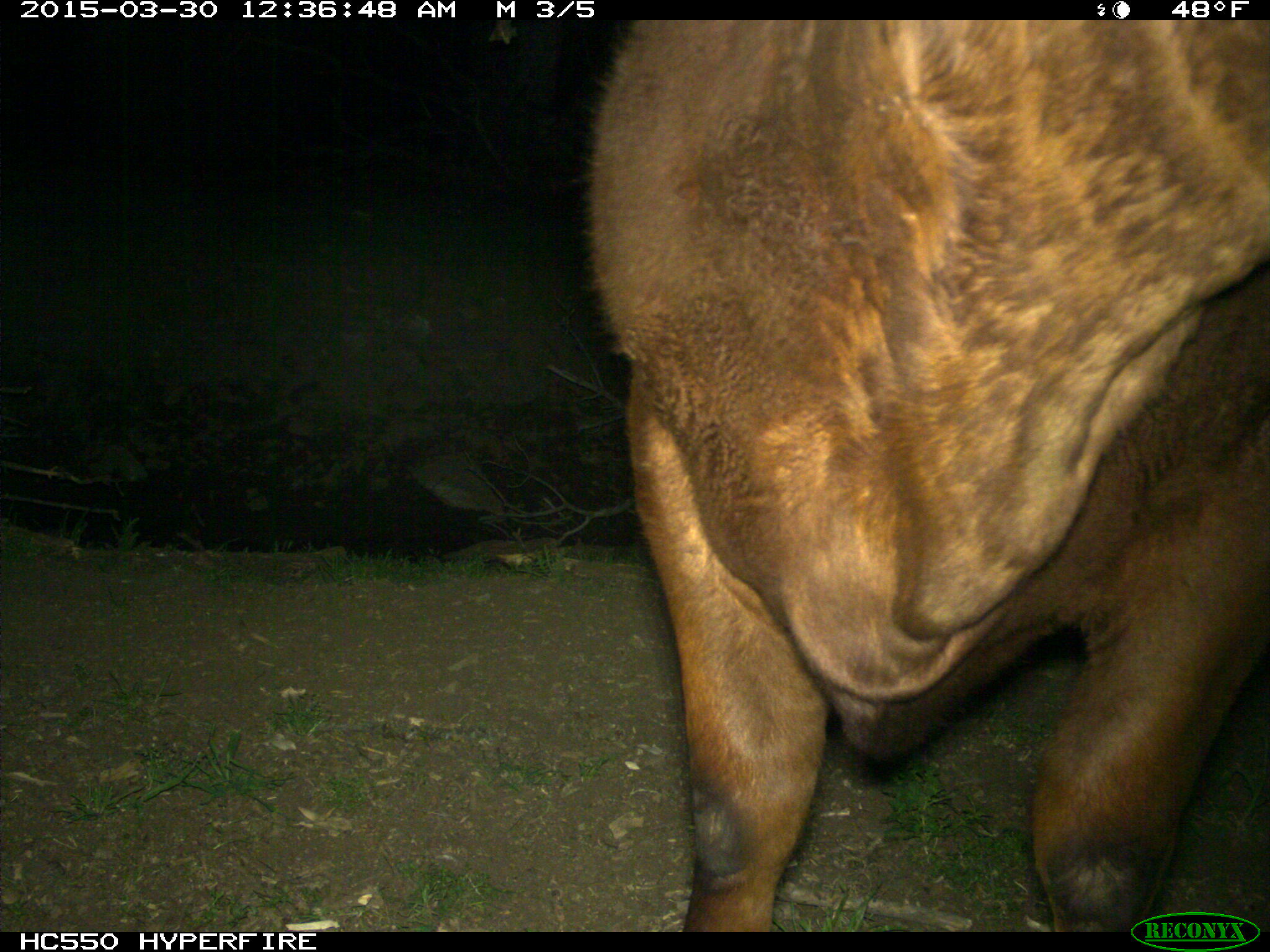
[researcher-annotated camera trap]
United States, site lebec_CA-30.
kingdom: Animalia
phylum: Chordata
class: Mammalia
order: Artiodactyla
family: Bovidae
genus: Bos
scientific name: Bos taurus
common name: domestic cow